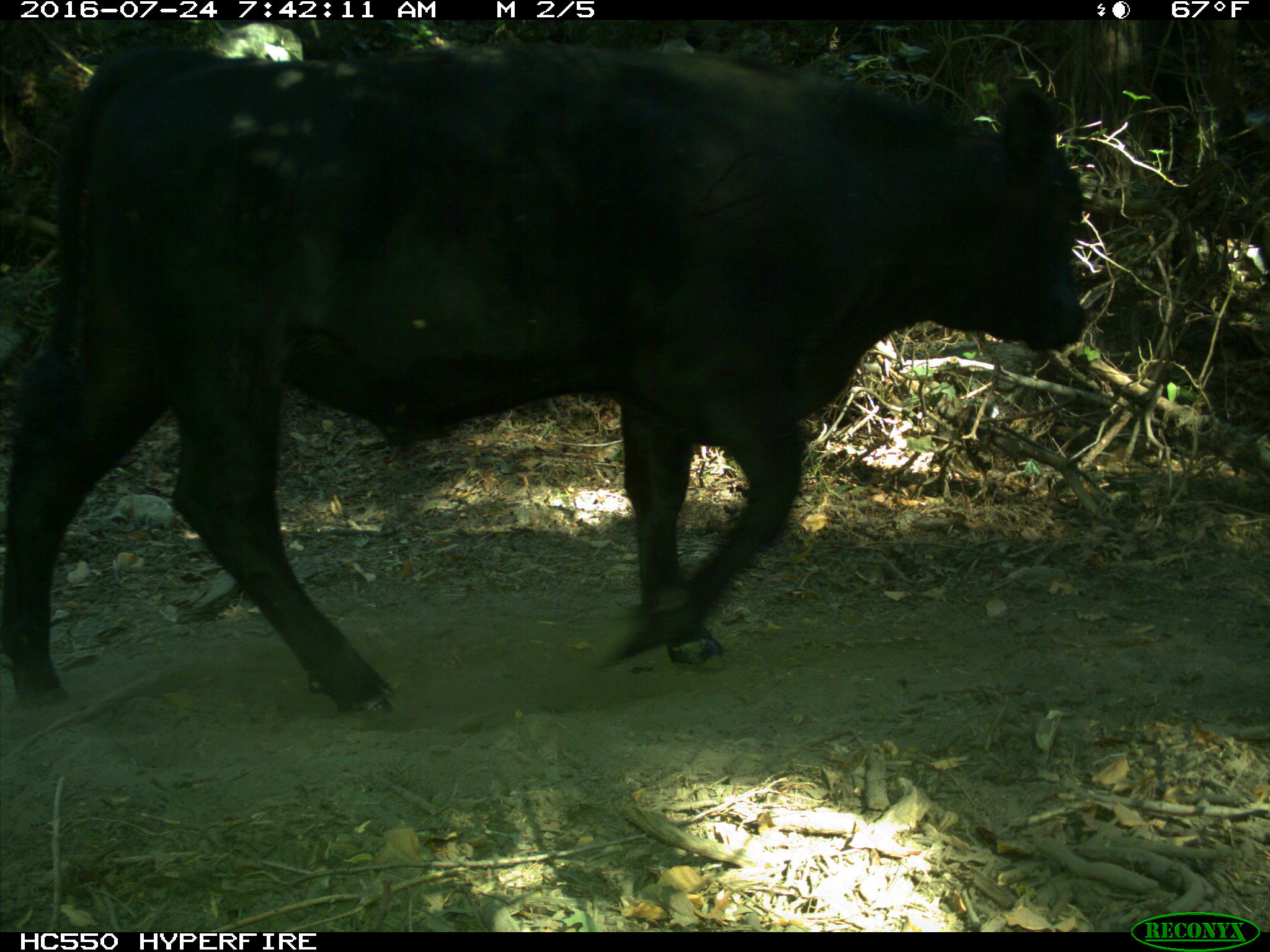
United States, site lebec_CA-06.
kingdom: Animalia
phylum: Chordata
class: Mammalia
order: Artiodactyla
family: Bovidae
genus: Bos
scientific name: Bos taurus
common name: domestic cow